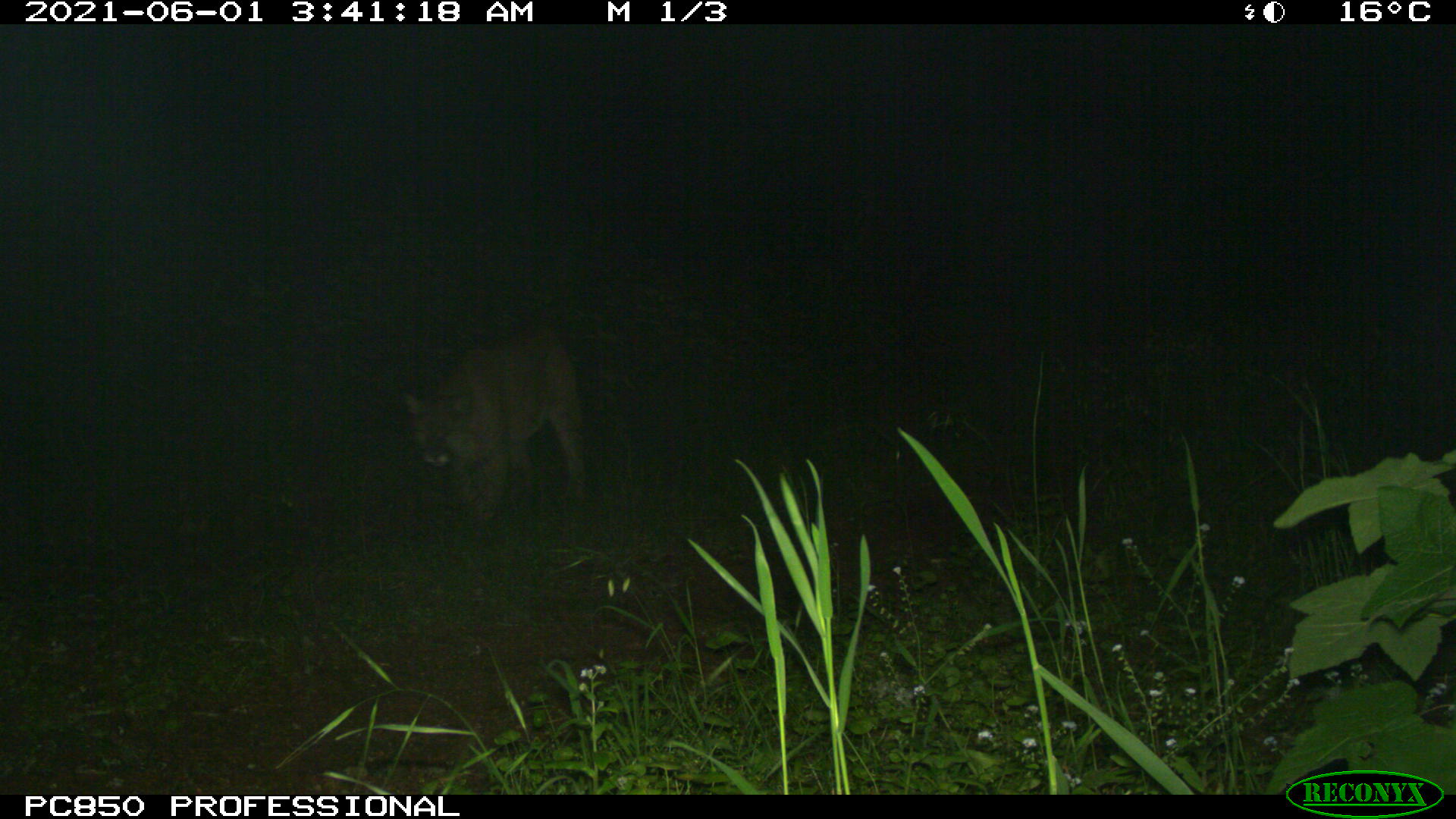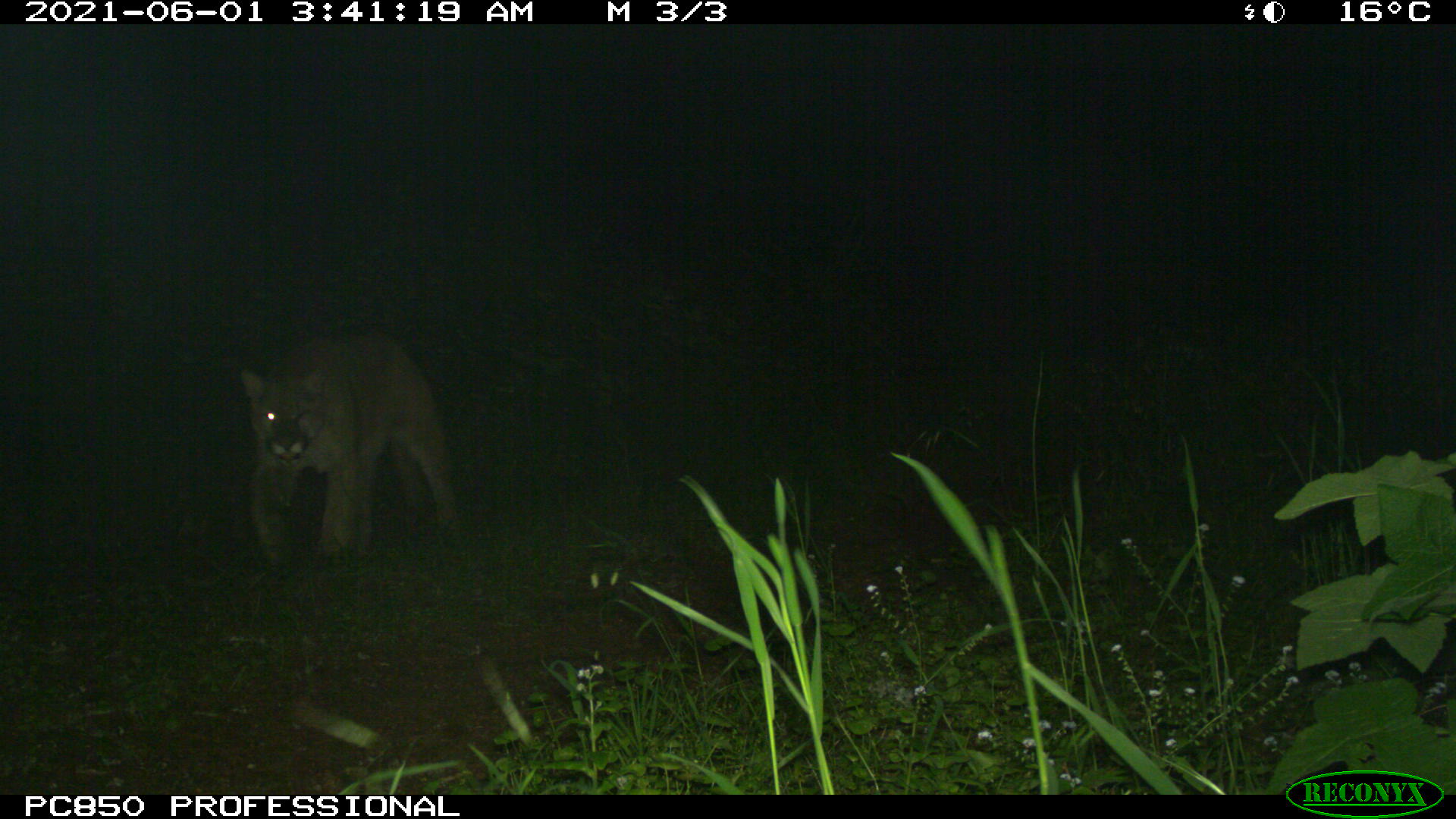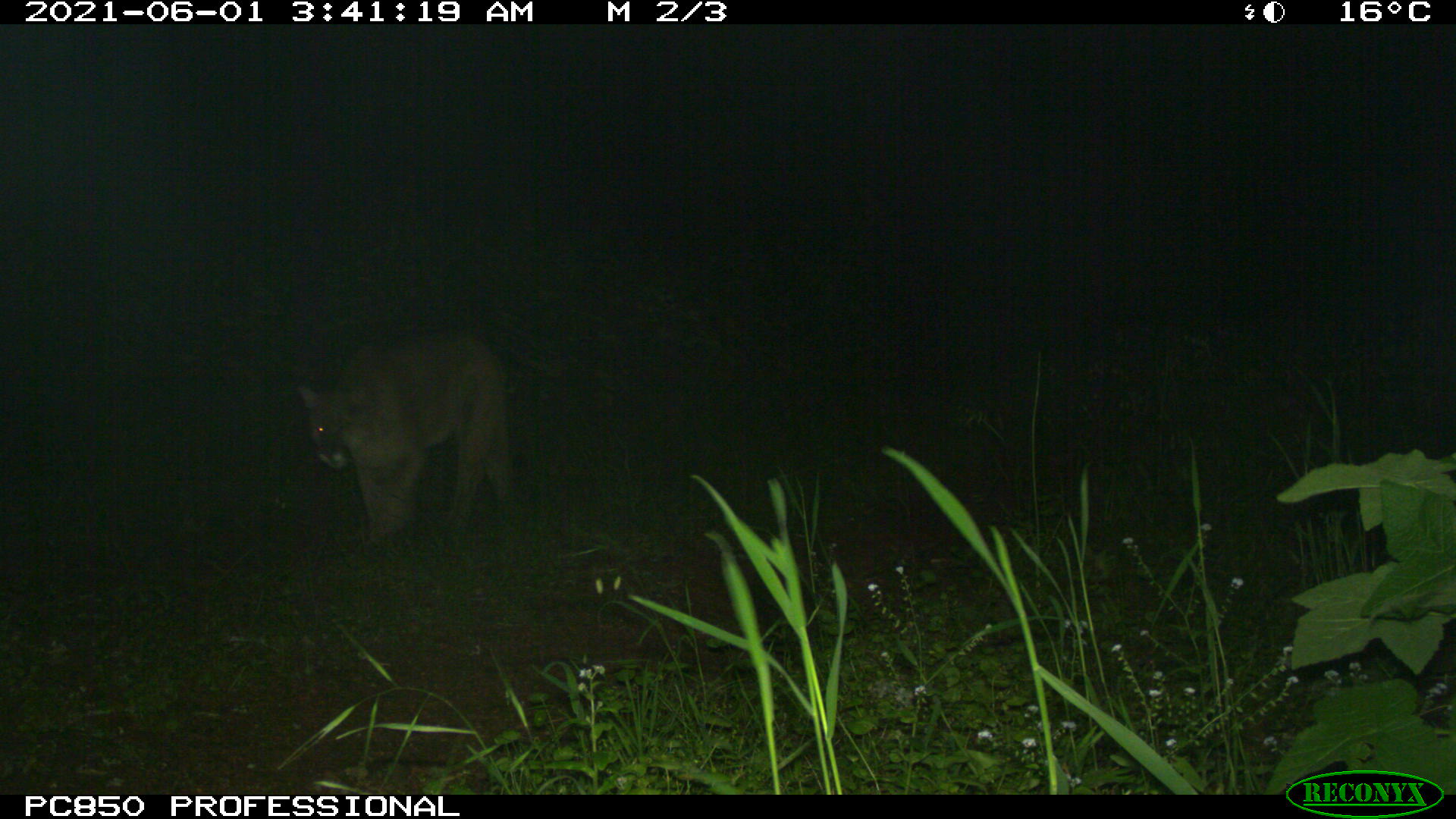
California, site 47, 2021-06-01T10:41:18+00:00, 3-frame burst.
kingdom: Animalia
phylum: Chordata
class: Mammalia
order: Carnivora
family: Felidae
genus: Puma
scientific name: Puma concolor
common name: puma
Puma (Puma concolor).